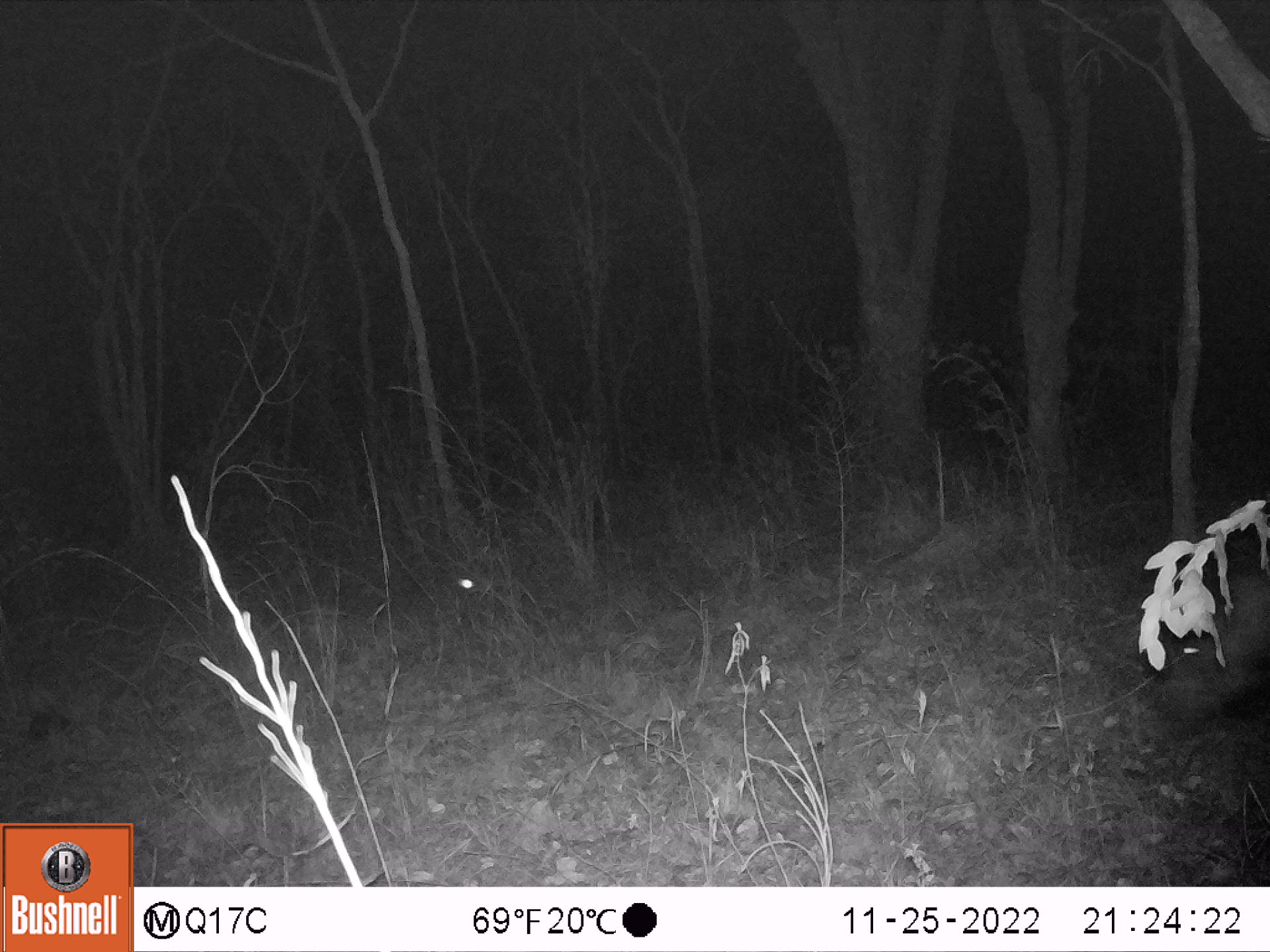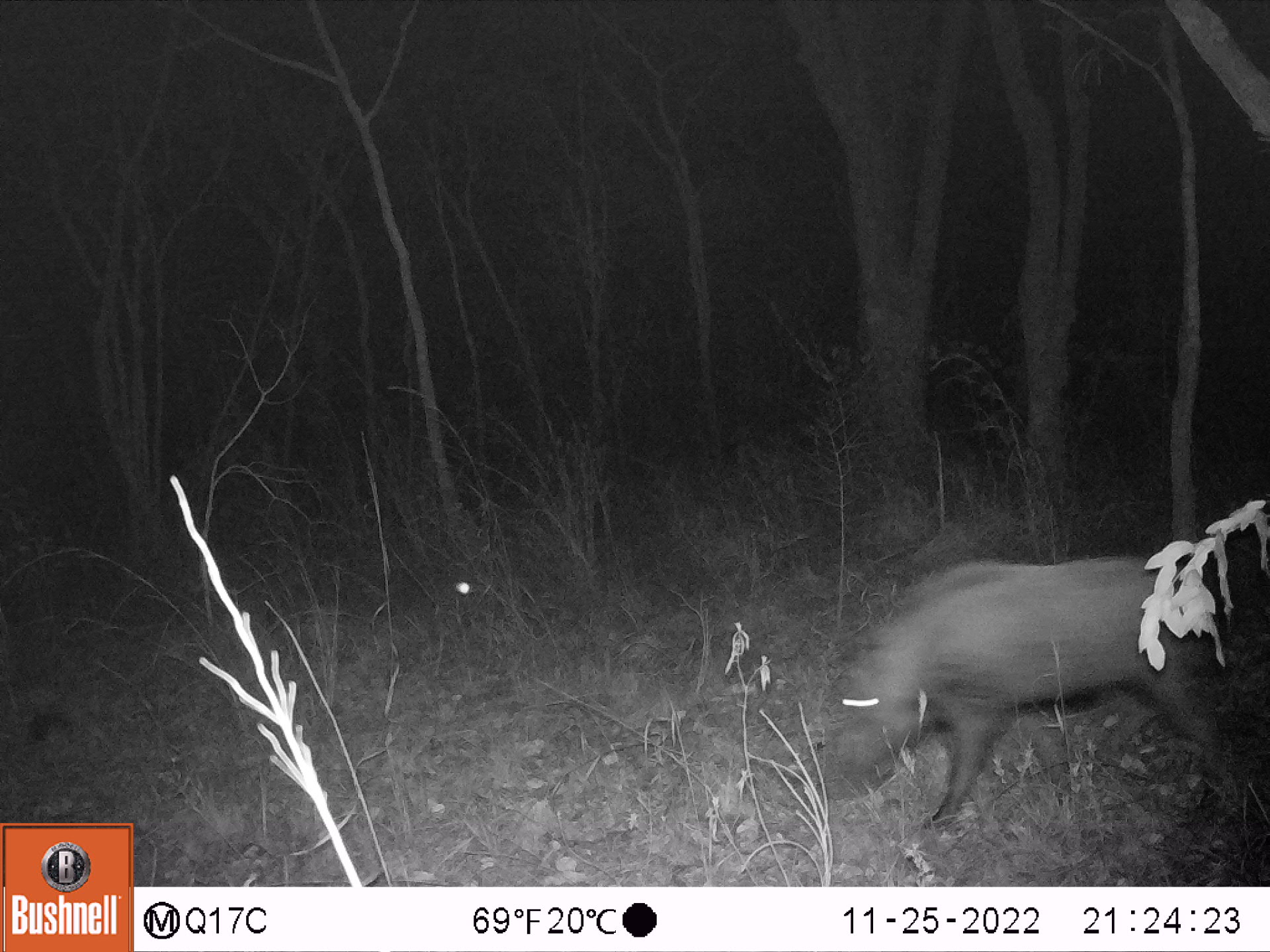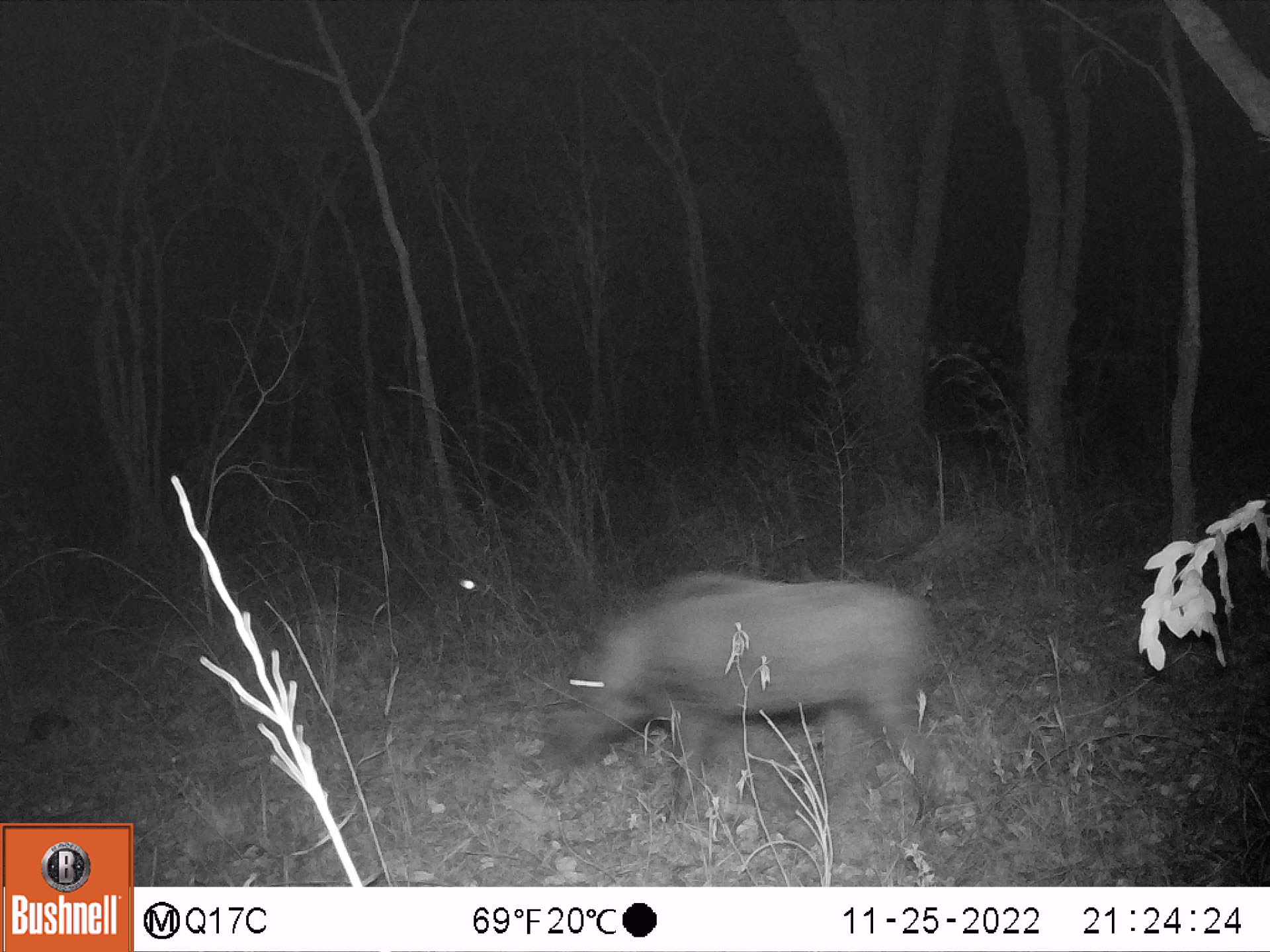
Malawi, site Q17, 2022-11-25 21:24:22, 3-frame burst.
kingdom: Animalia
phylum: Chordata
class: Mammalia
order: Artiodactyla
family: Suidae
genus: Potamochoerus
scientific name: Potamochoerus larvatus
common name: bushpig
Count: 1.